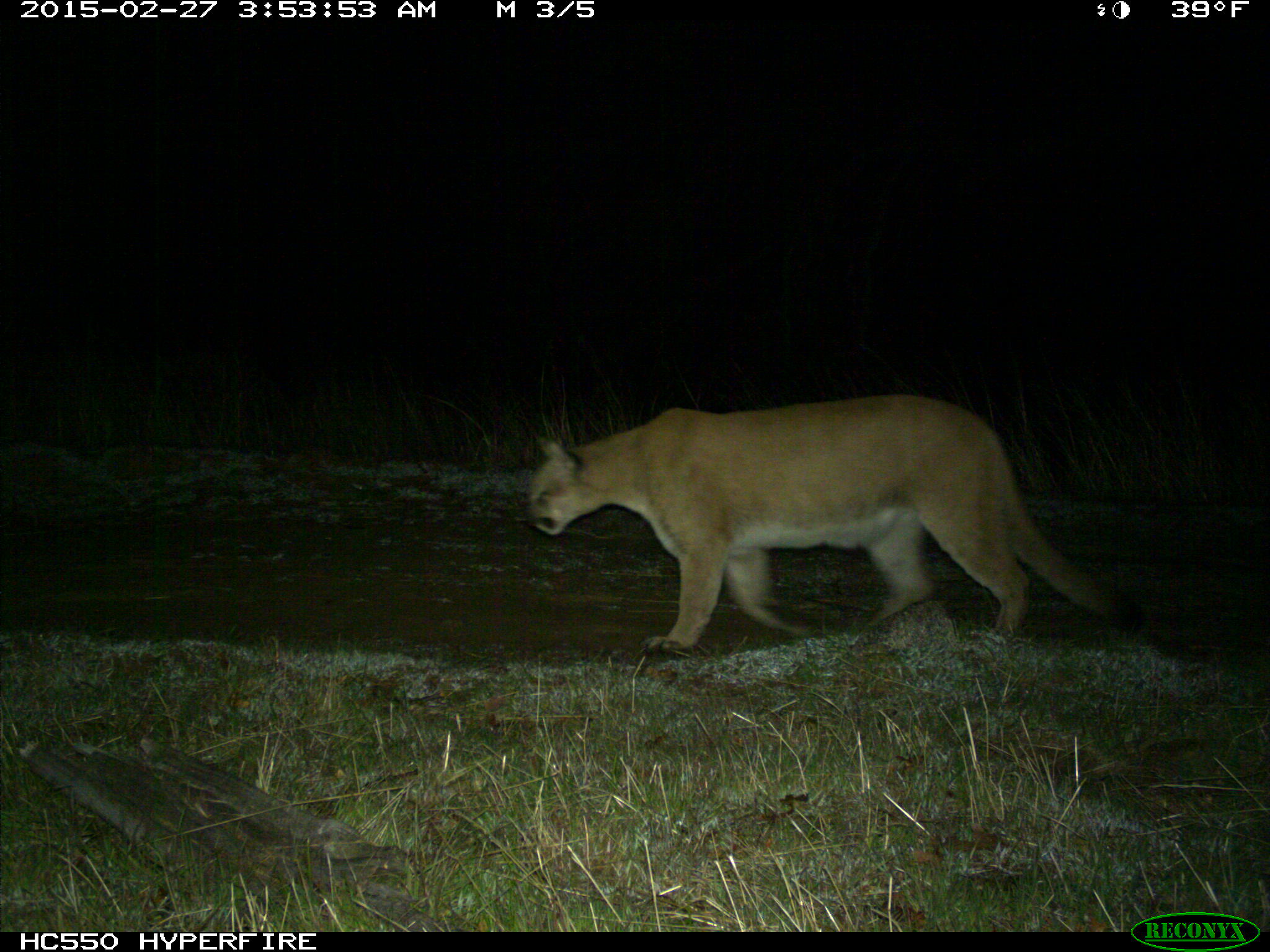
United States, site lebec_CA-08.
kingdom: Animalia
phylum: Chordata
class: Mammalia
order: Carnivora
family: Felidae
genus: Puma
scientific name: Puma concolor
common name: mountain lion